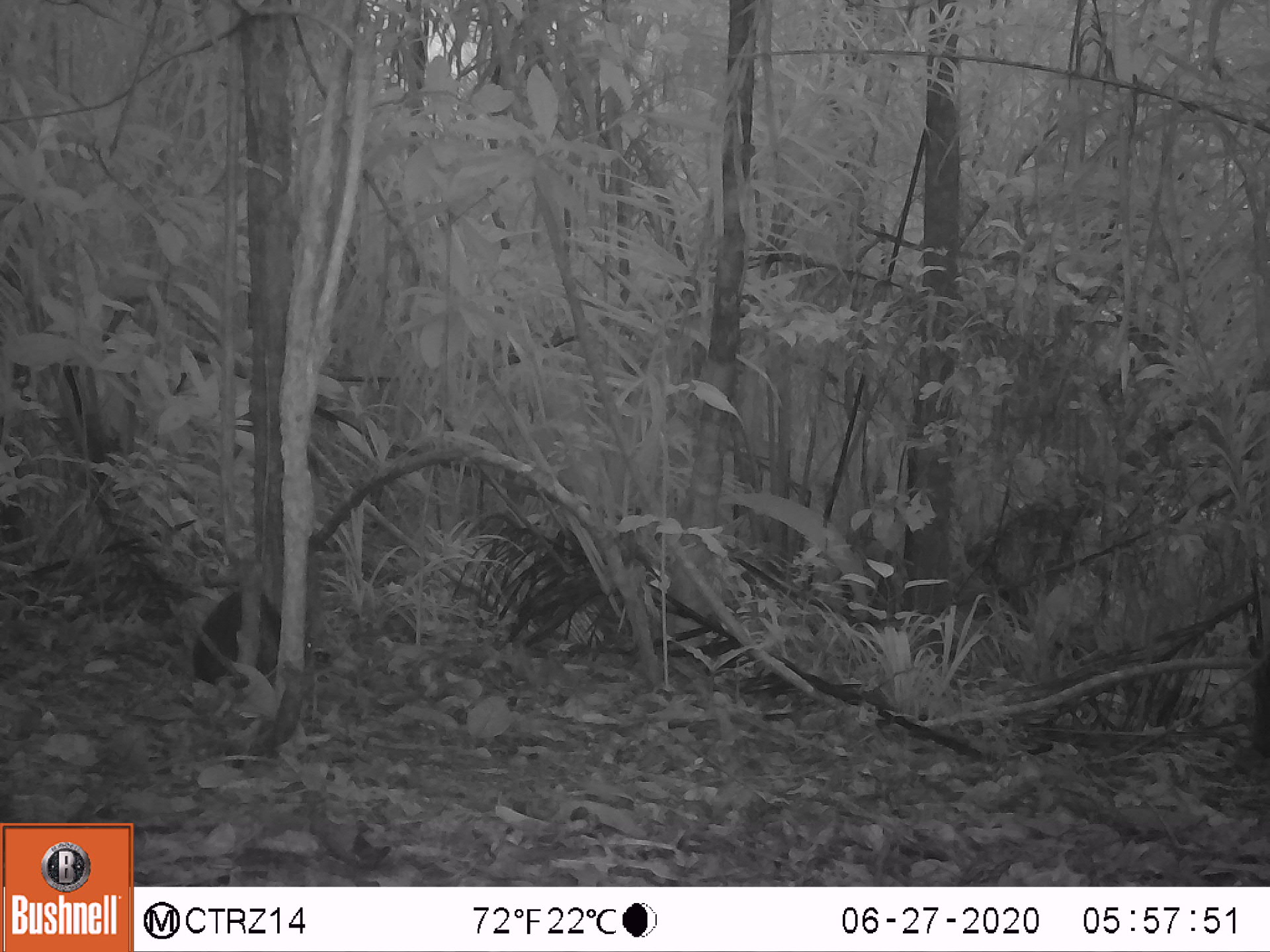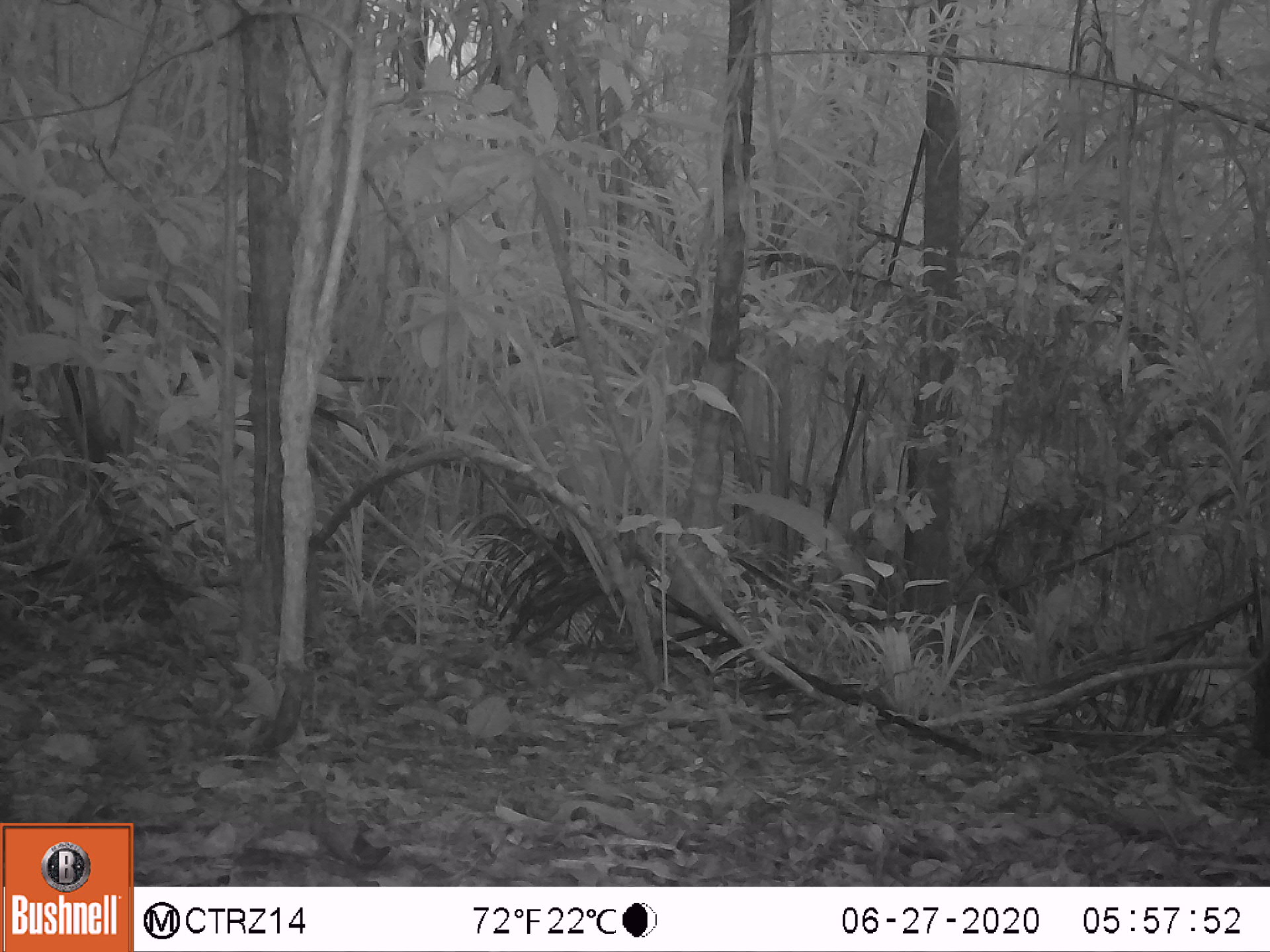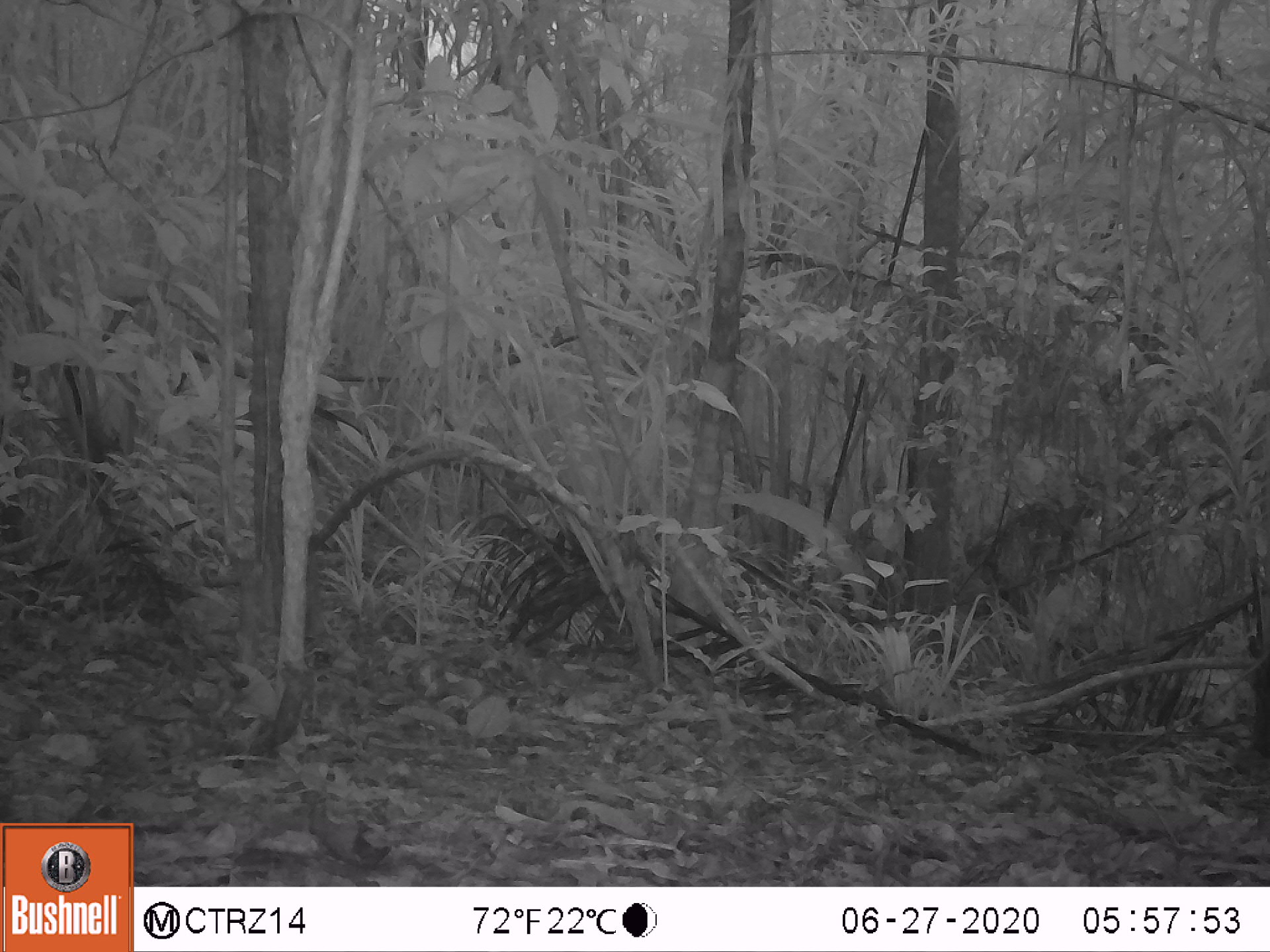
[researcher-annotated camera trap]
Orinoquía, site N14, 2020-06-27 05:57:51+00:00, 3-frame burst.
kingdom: Animalia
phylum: Chordata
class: Mammalia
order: Rodentia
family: Dasyproctidae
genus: Dasyprocta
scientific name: Dasyprocta fuliginosa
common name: black agouti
Black agouti (Dasyprocta fuliginosa).